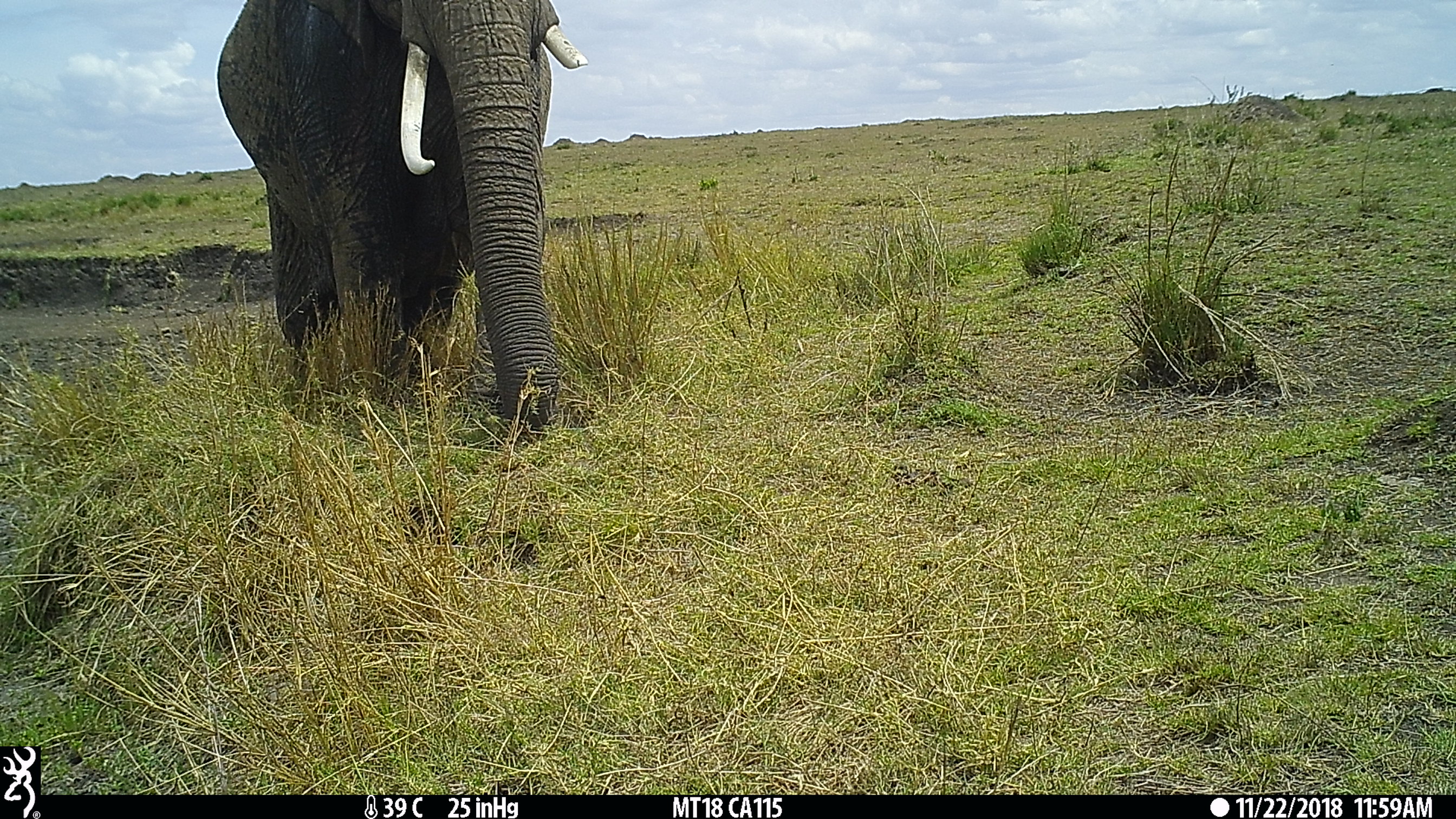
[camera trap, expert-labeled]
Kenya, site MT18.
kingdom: Animalia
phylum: Chordata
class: Mammalia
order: Proboscidea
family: Elephantidae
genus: Loxodonta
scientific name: Loxodonta africana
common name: elephant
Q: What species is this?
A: Elephant (Loxodonta africana).